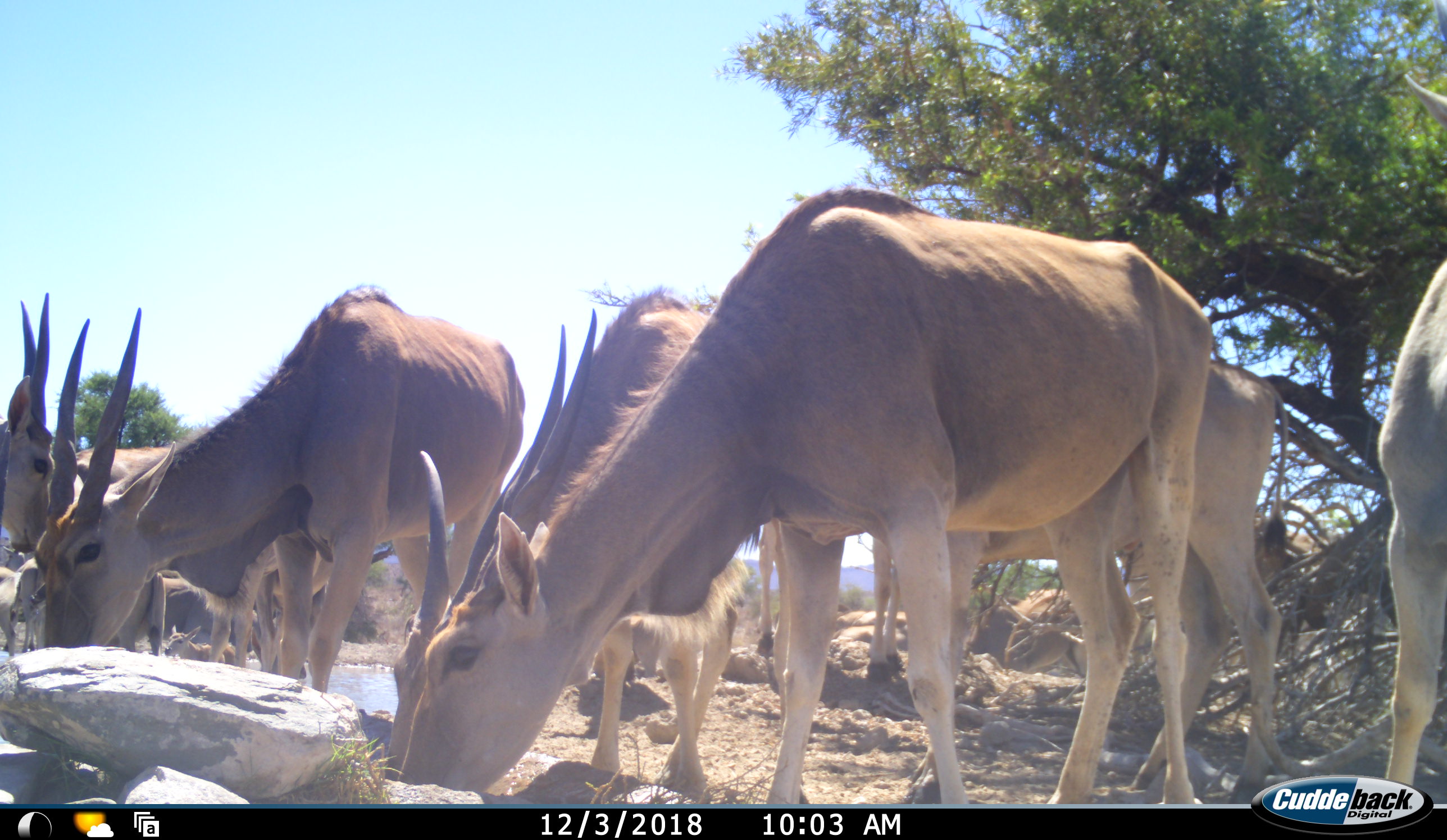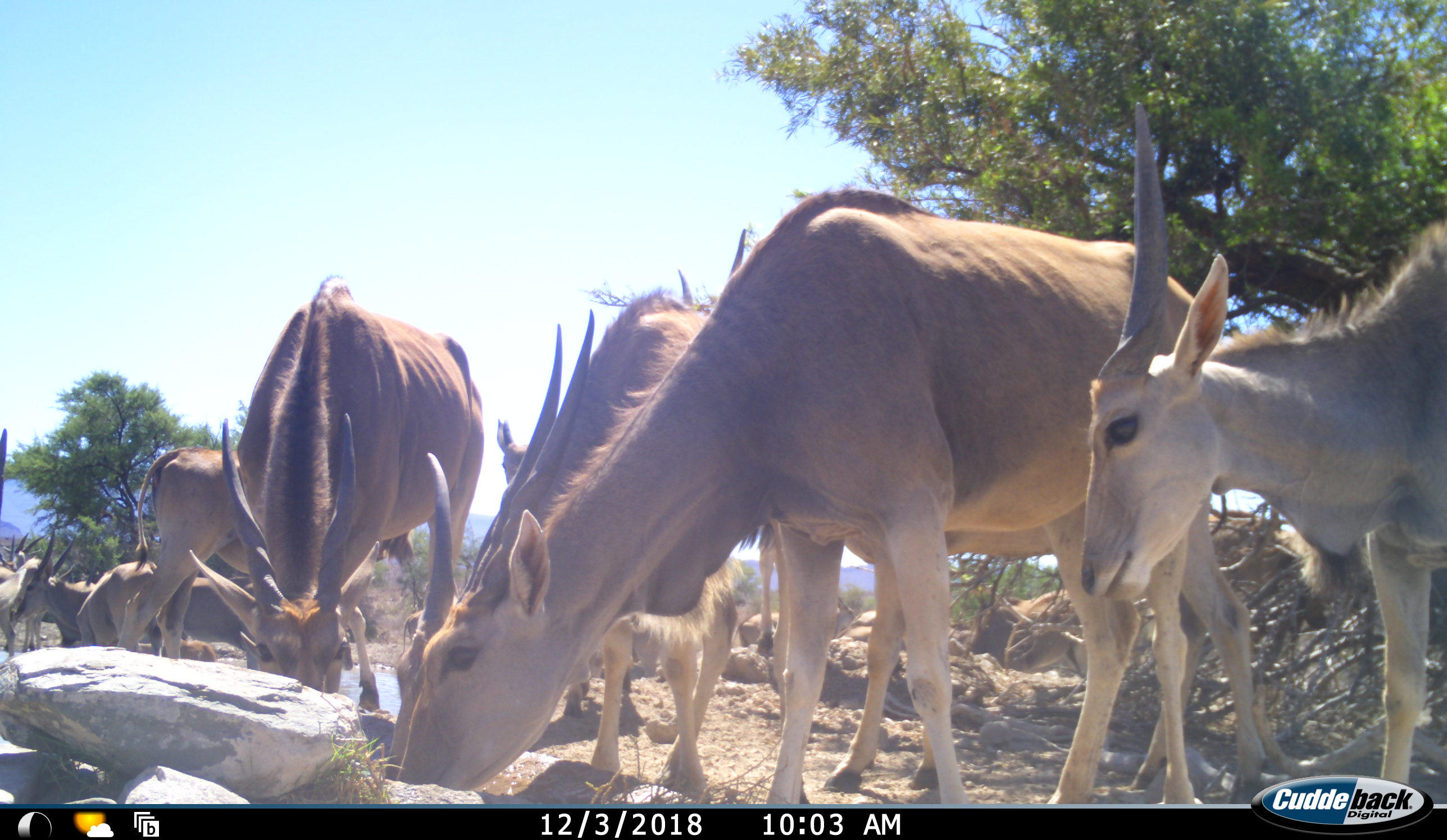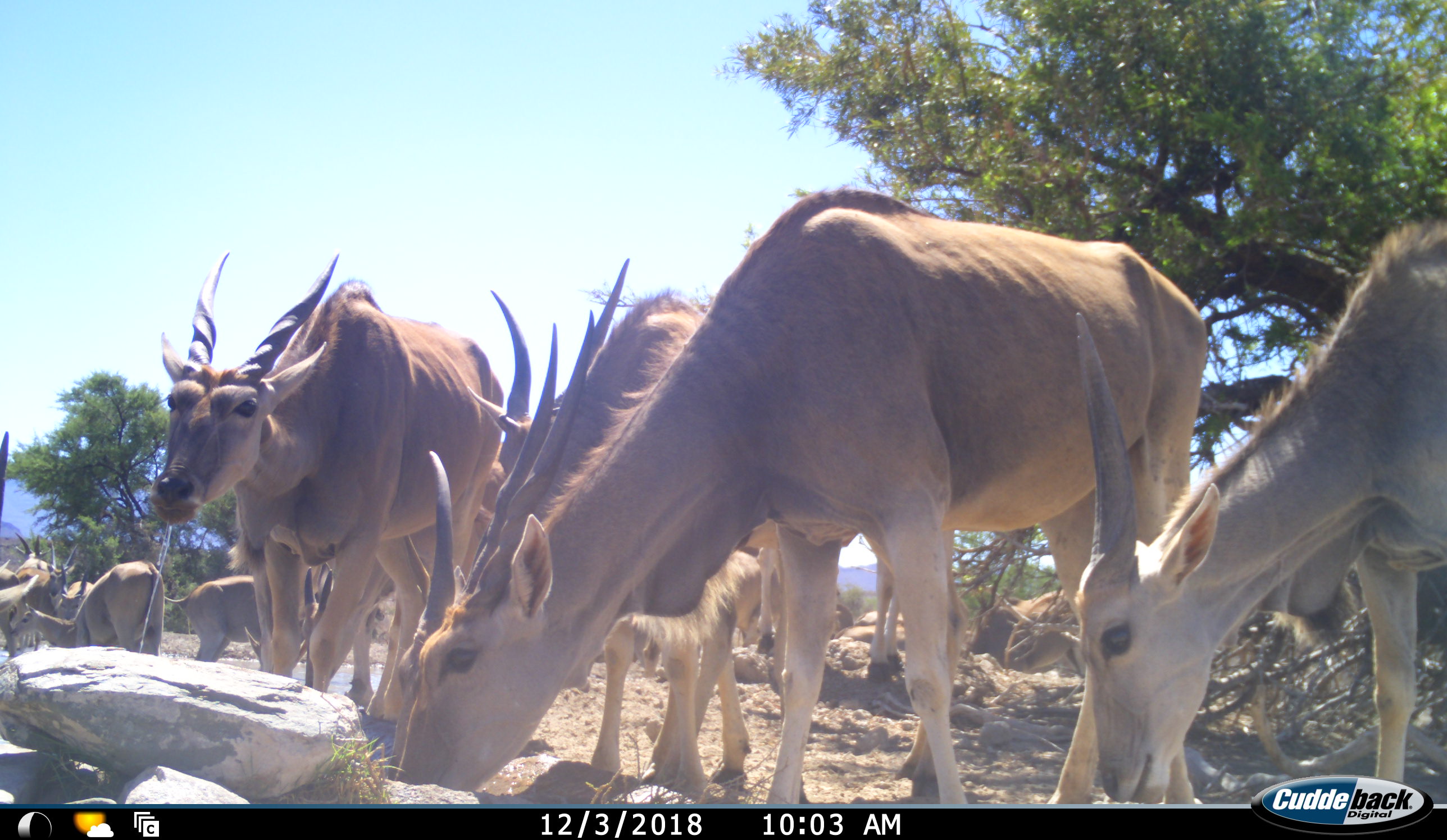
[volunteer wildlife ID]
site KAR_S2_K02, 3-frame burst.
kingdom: Animalia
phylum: Chordata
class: Mammalia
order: Artiodactyla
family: Bovidae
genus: Tragelaphus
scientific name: Tragelaphus oryx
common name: eland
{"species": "eland (Tragelaphus oryx)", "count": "11-50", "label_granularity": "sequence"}